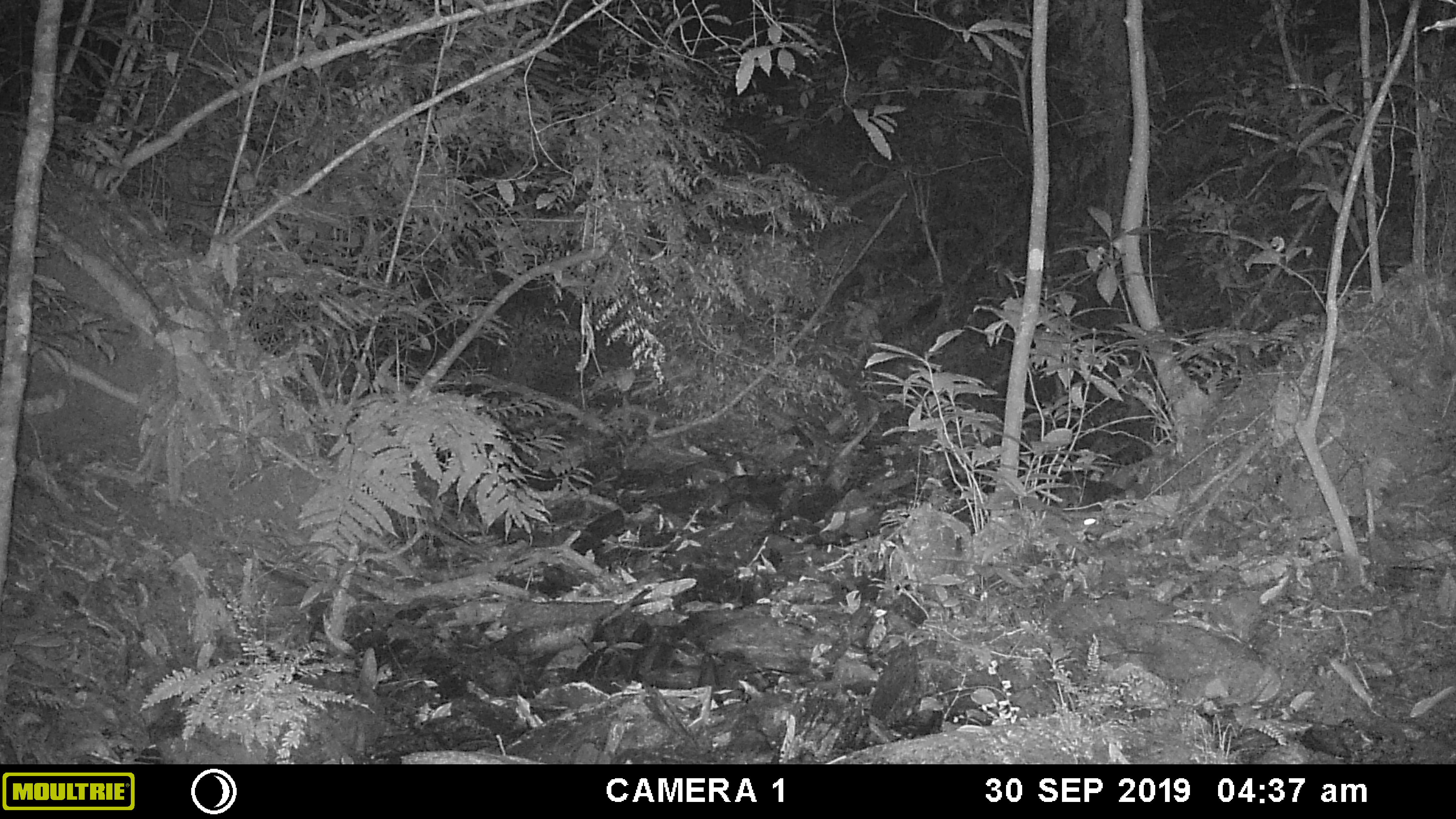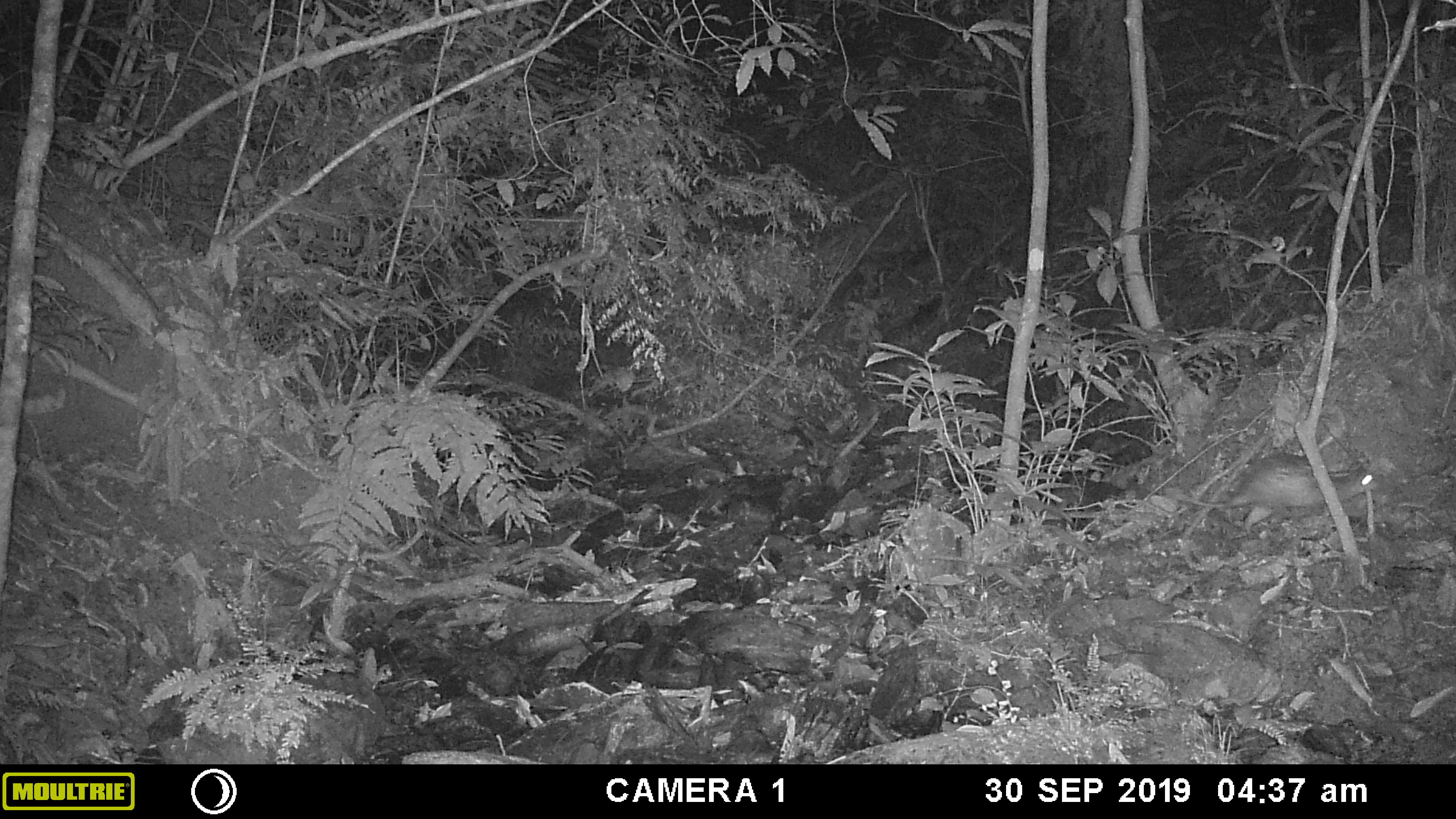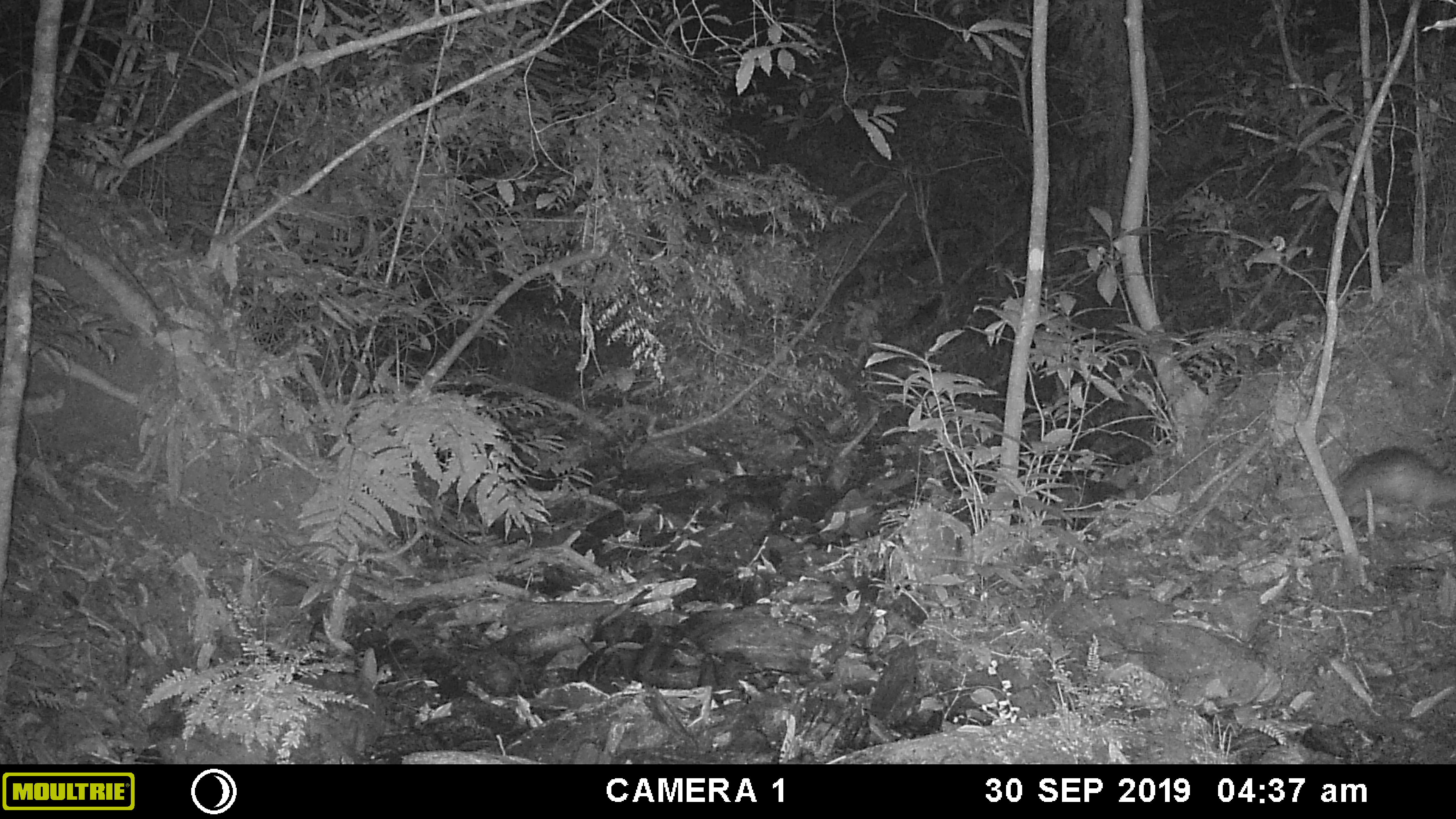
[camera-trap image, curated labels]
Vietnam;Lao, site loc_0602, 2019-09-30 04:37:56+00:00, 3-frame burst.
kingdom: Animalia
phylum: Chordata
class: Mammalia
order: Rodentia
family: Hystricidae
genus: Atherurus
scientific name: Atherurus macrourus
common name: asiatic brush-tailed porcupine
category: asiatic brush tailed porcupine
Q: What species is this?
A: Asiatic brush tailed porcupine (asiatic brush-tailed porcupine) (Atherurus macrourus).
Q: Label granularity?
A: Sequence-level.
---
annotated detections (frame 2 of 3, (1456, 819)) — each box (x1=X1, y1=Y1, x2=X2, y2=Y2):
asiatic brush tailed porcupine: (x1=1162, y1=455, x2=1379, y2=540)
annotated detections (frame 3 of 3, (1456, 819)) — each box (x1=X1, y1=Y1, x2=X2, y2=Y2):
asiatic brush tailed porcupine: (x1=1339, y1=447, x2=1456, y2=518)